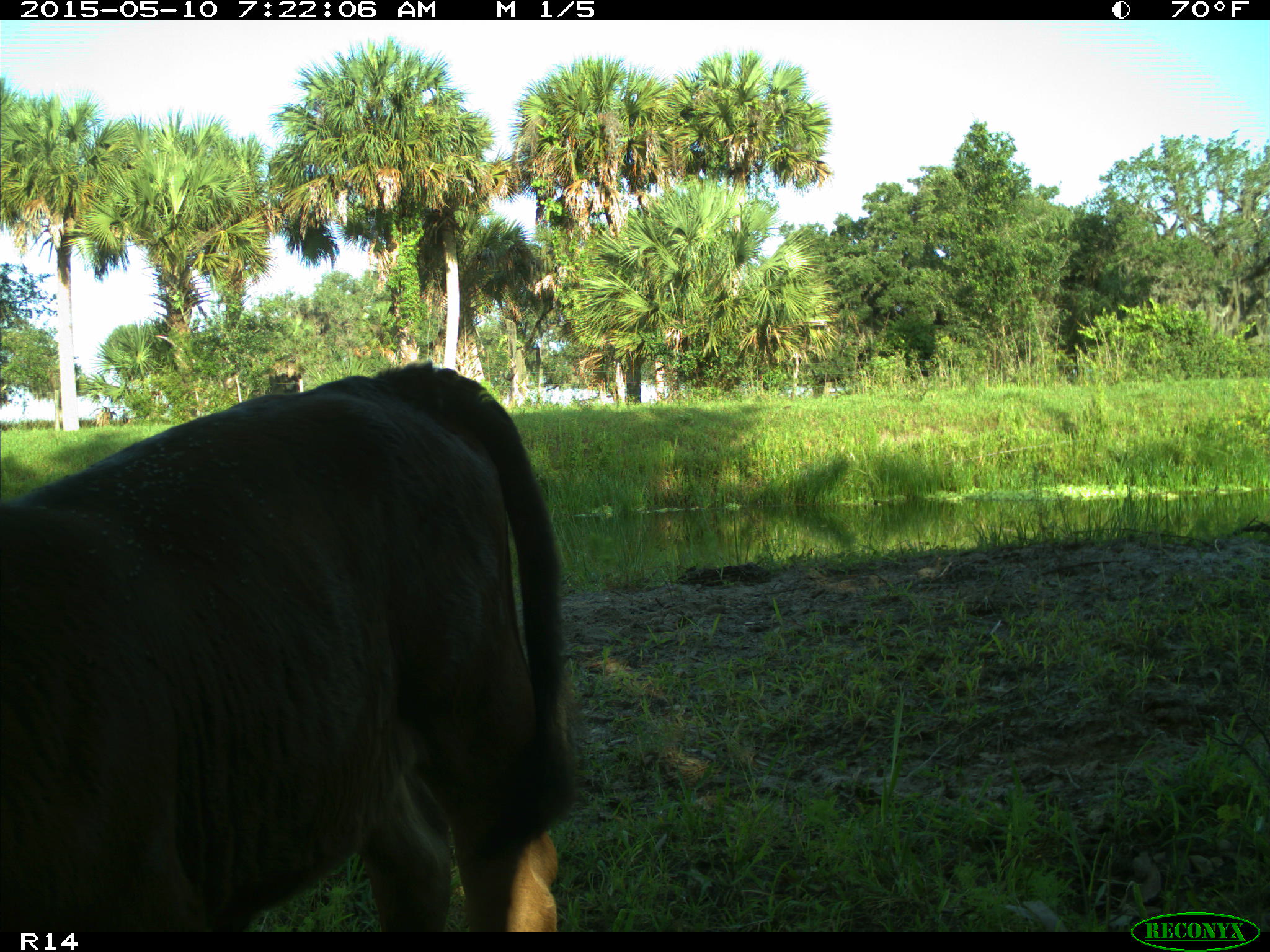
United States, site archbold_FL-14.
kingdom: Animalia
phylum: Chordata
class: Mammalia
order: Artiodactyla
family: Bovidae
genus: Bos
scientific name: Bos taurus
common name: domestic cow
Bos taurus (domestic cow).